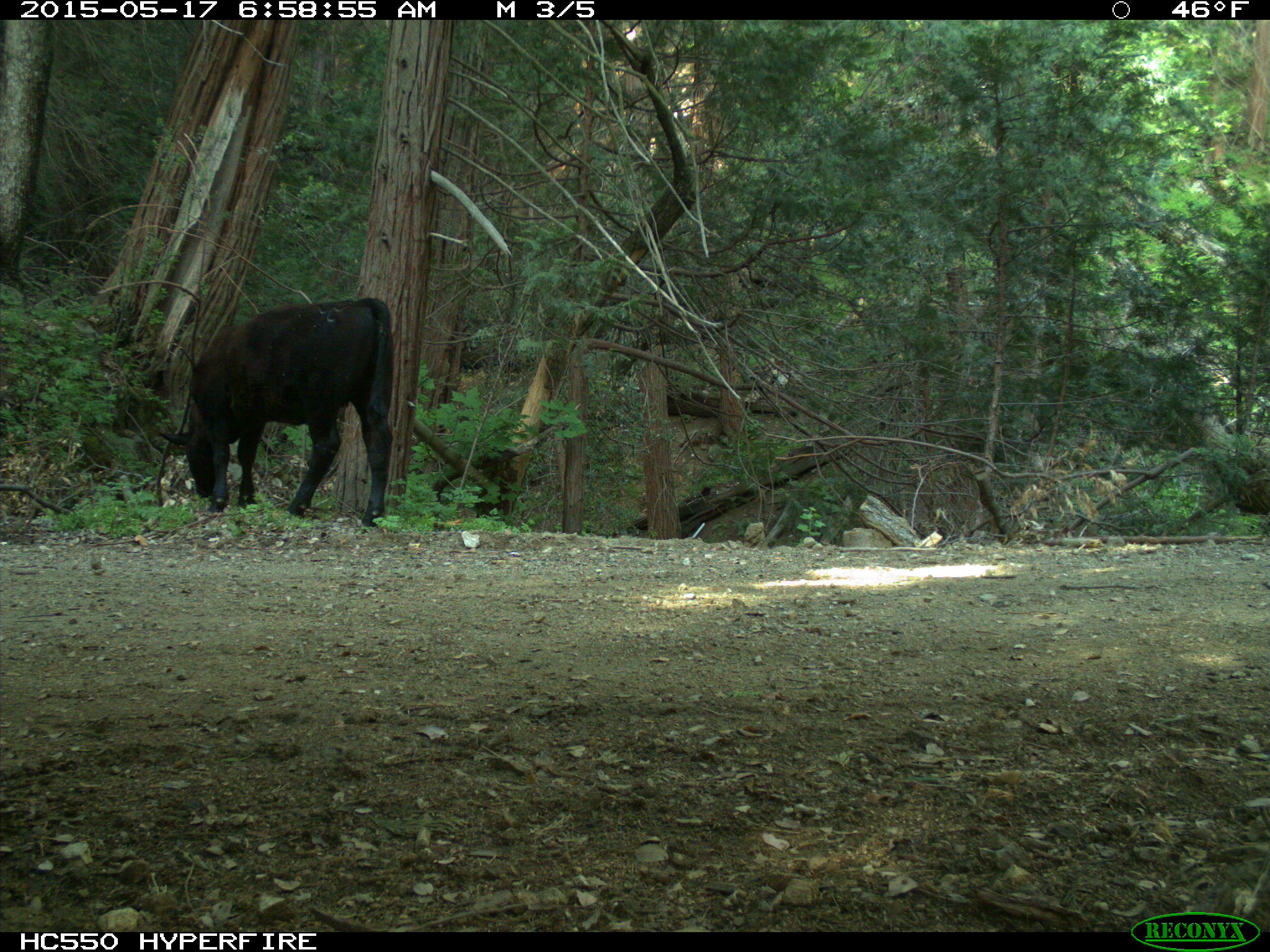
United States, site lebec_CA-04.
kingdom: Animalia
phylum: Chordata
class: Mammalia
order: Artiodactyla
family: Bovidae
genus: Bos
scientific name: Bos taurus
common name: domestic cow